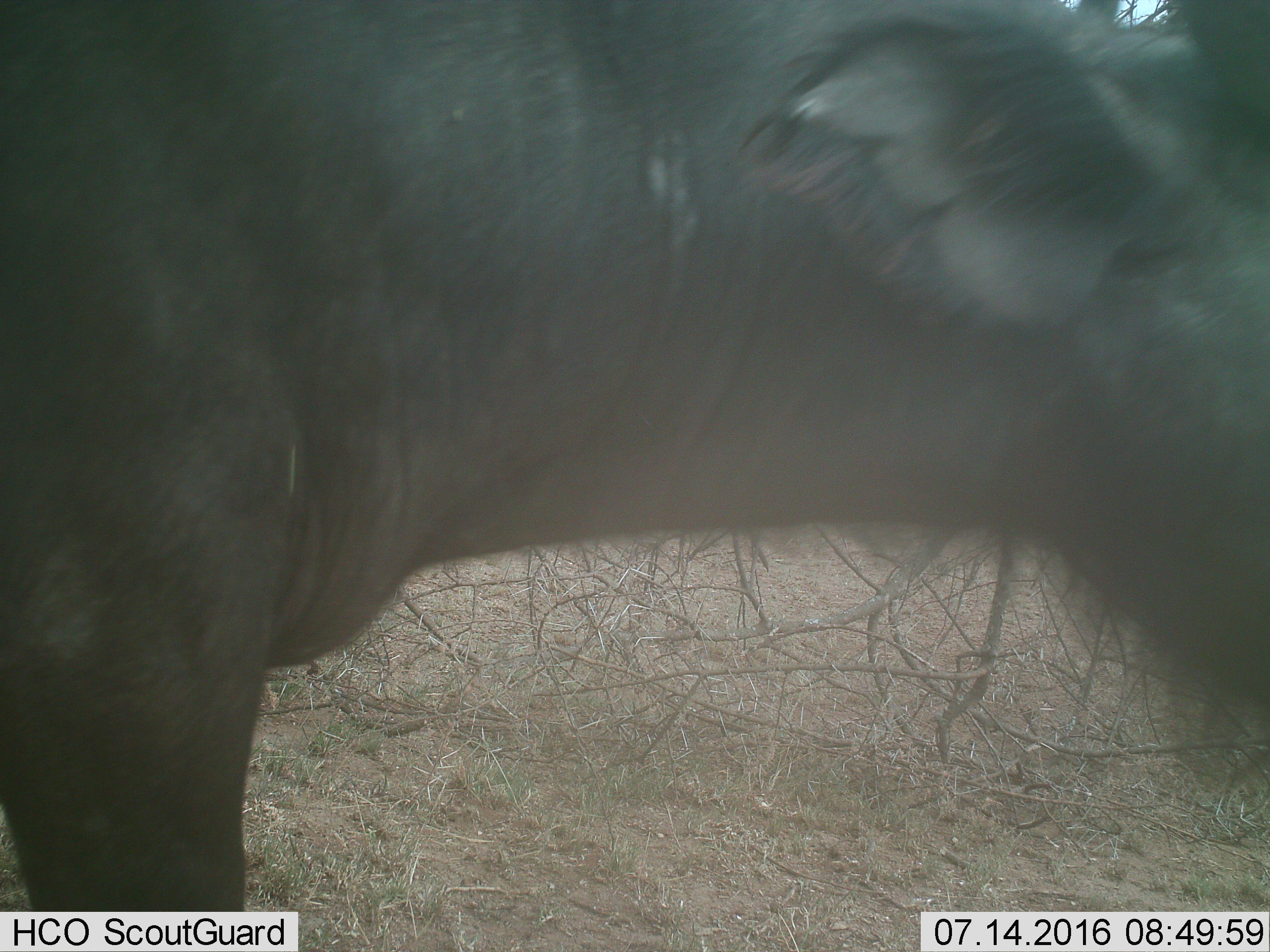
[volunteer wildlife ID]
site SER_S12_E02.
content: unidentified animal